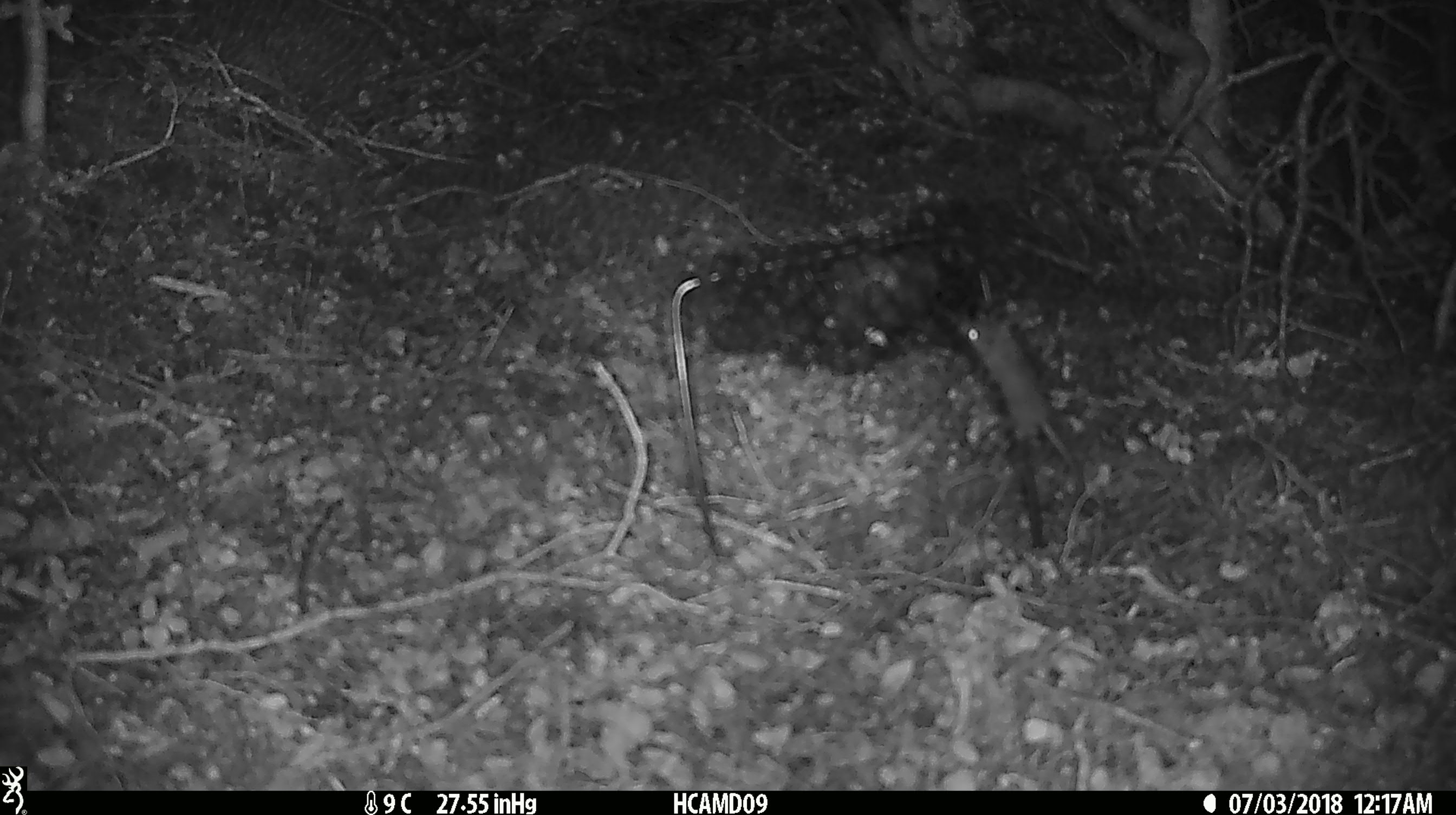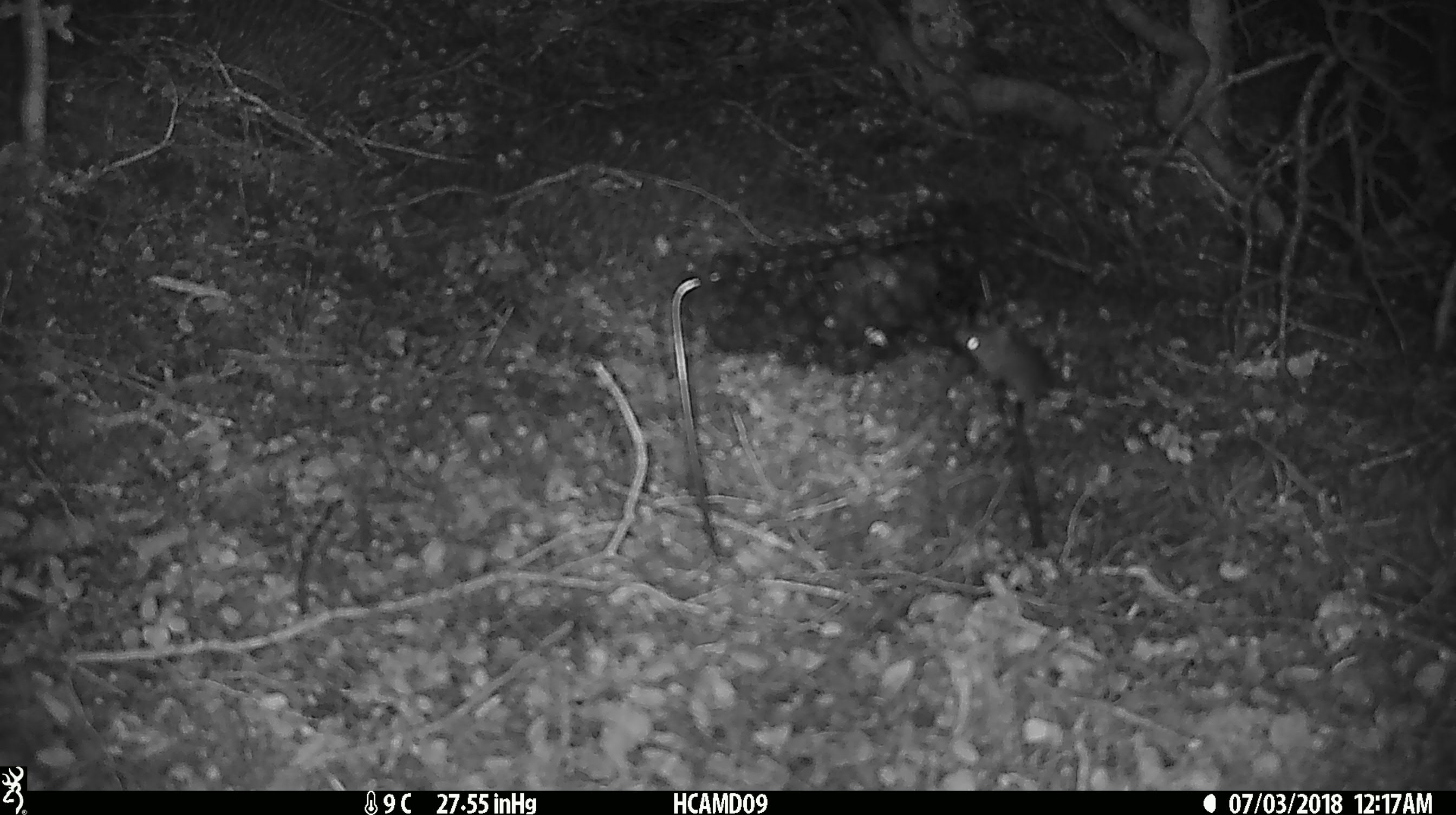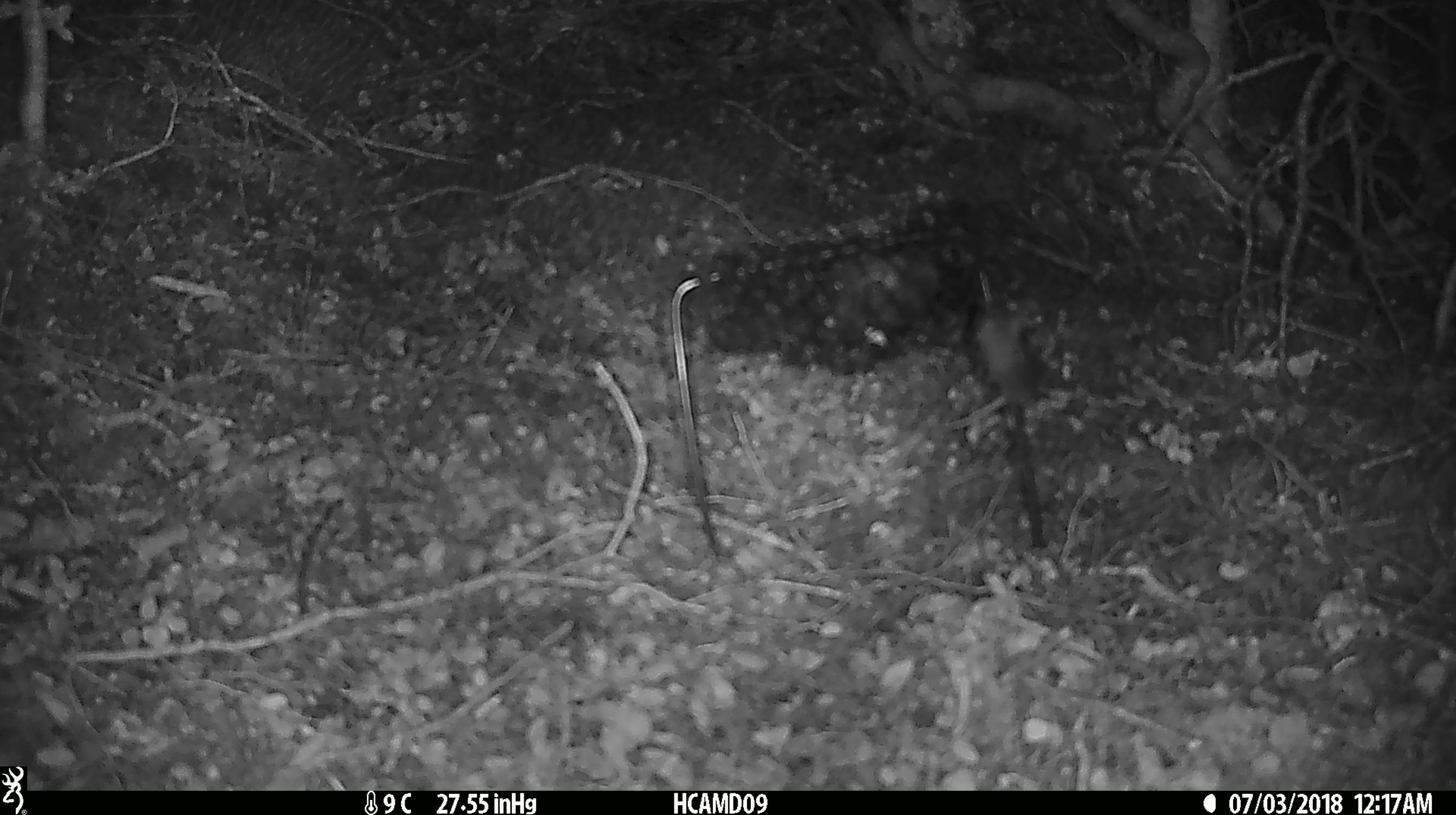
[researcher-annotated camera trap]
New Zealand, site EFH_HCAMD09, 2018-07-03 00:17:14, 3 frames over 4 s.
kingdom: Animalia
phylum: Chordata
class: Mammalia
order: Rodentia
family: Muridae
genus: Mus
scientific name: Mus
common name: mouse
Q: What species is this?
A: Mouse (Mus).